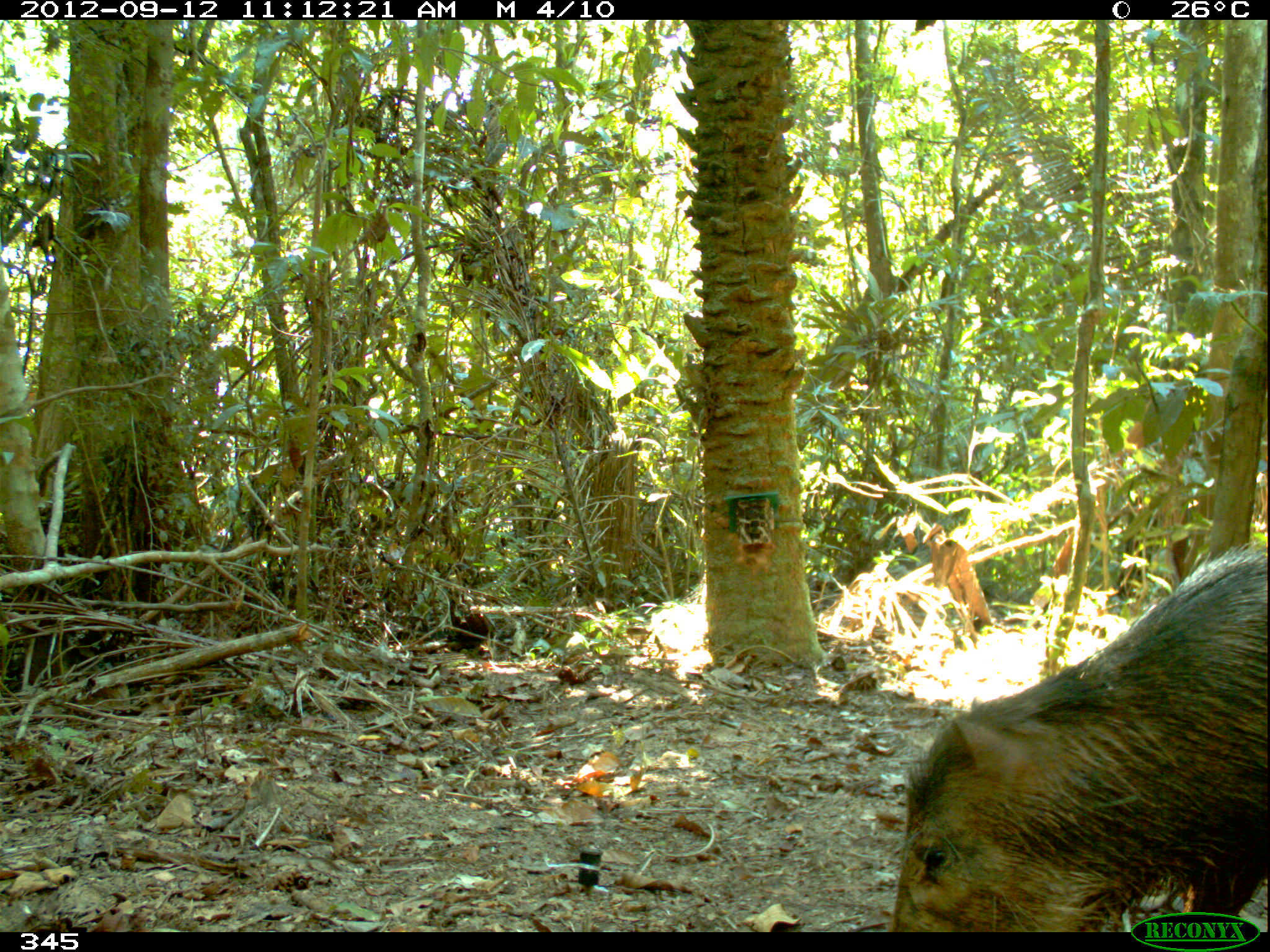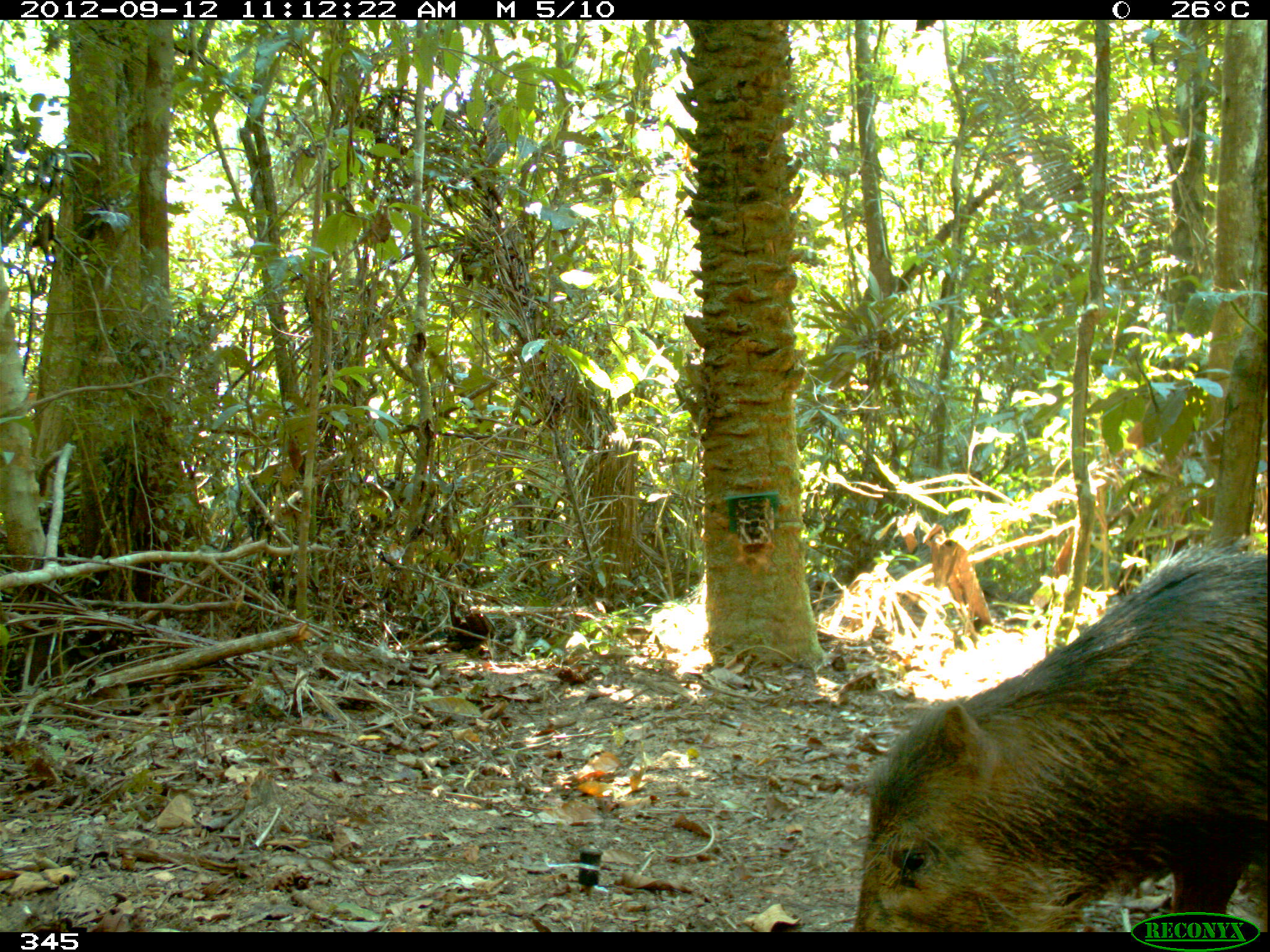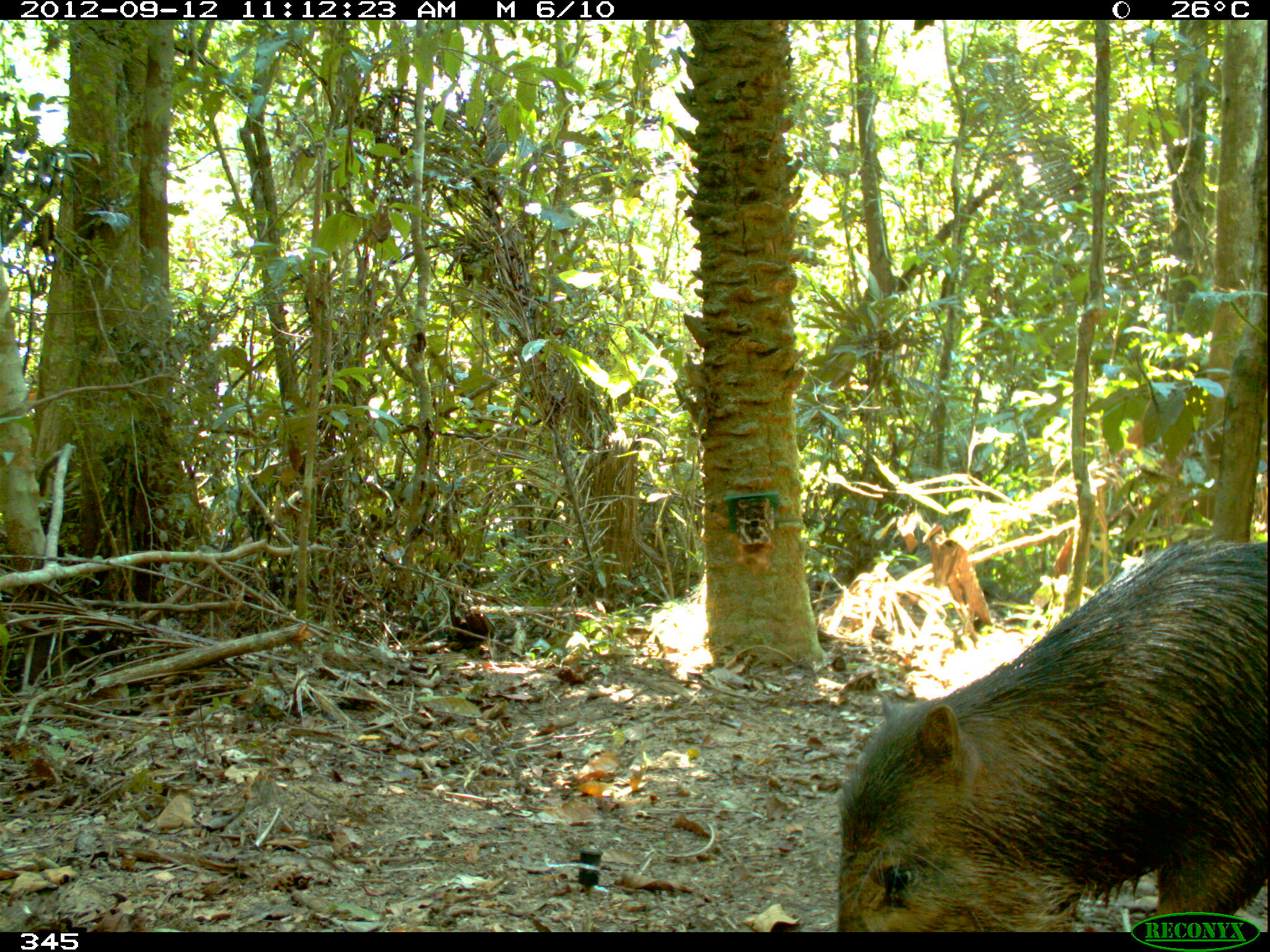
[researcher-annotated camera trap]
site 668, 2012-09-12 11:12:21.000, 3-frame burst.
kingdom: Animalia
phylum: Chordata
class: Mammalia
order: Artiodactyla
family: Tayassuidae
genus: Tayassu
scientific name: Tayassu pecari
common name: white-lipped peccary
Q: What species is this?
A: Tayassu pecari (white-lipped peccary).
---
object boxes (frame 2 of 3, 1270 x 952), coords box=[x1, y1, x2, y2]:
tayassu pecari: box=[843, 530, 1267, 932]